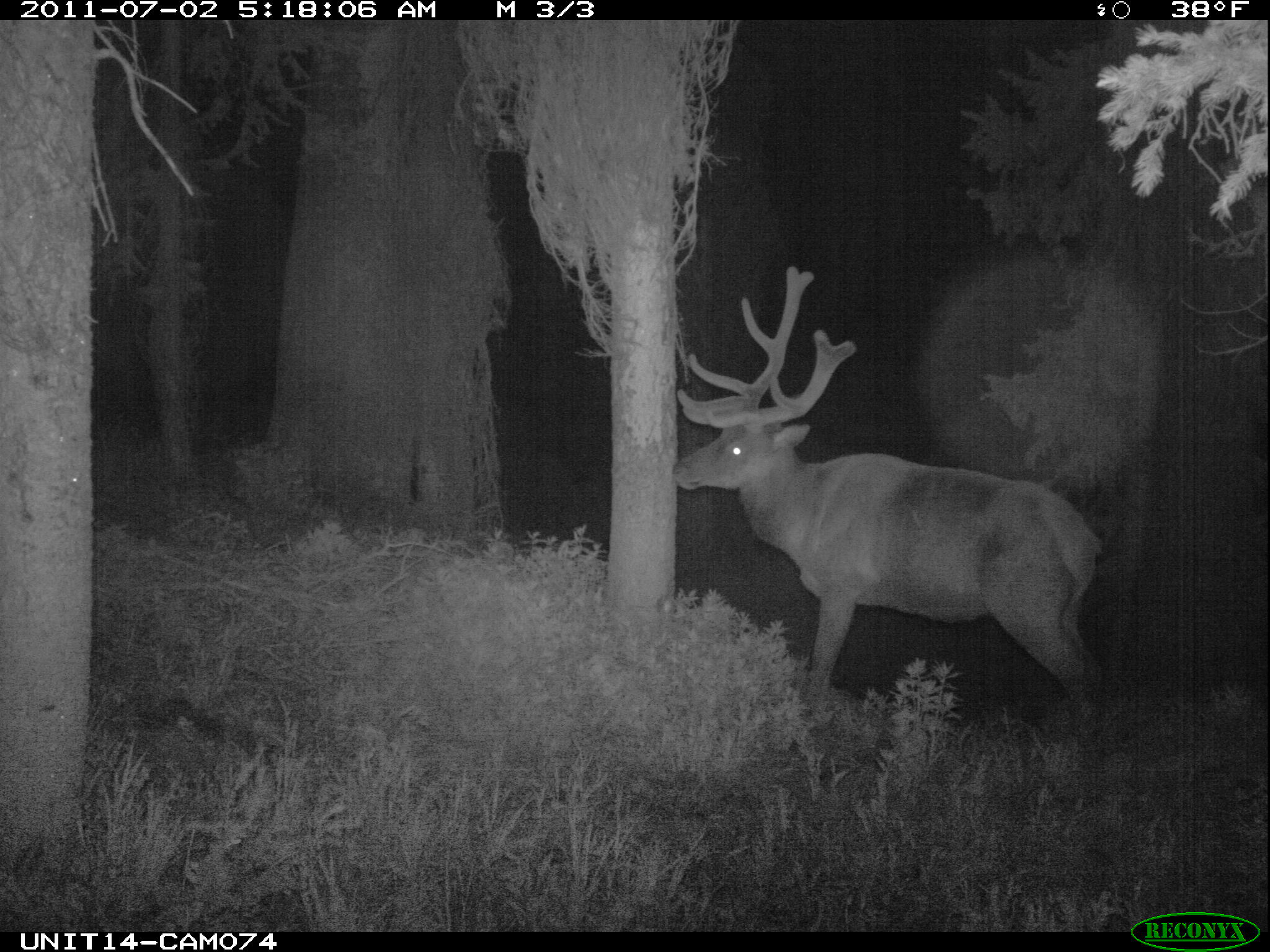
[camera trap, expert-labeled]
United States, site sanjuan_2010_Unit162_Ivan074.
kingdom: Animalia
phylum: Chordata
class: Mammalia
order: Artiodactyla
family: Cervidae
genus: Cervus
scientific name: Cervus elaphus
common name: red deer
Cervus elaphus (red deer).